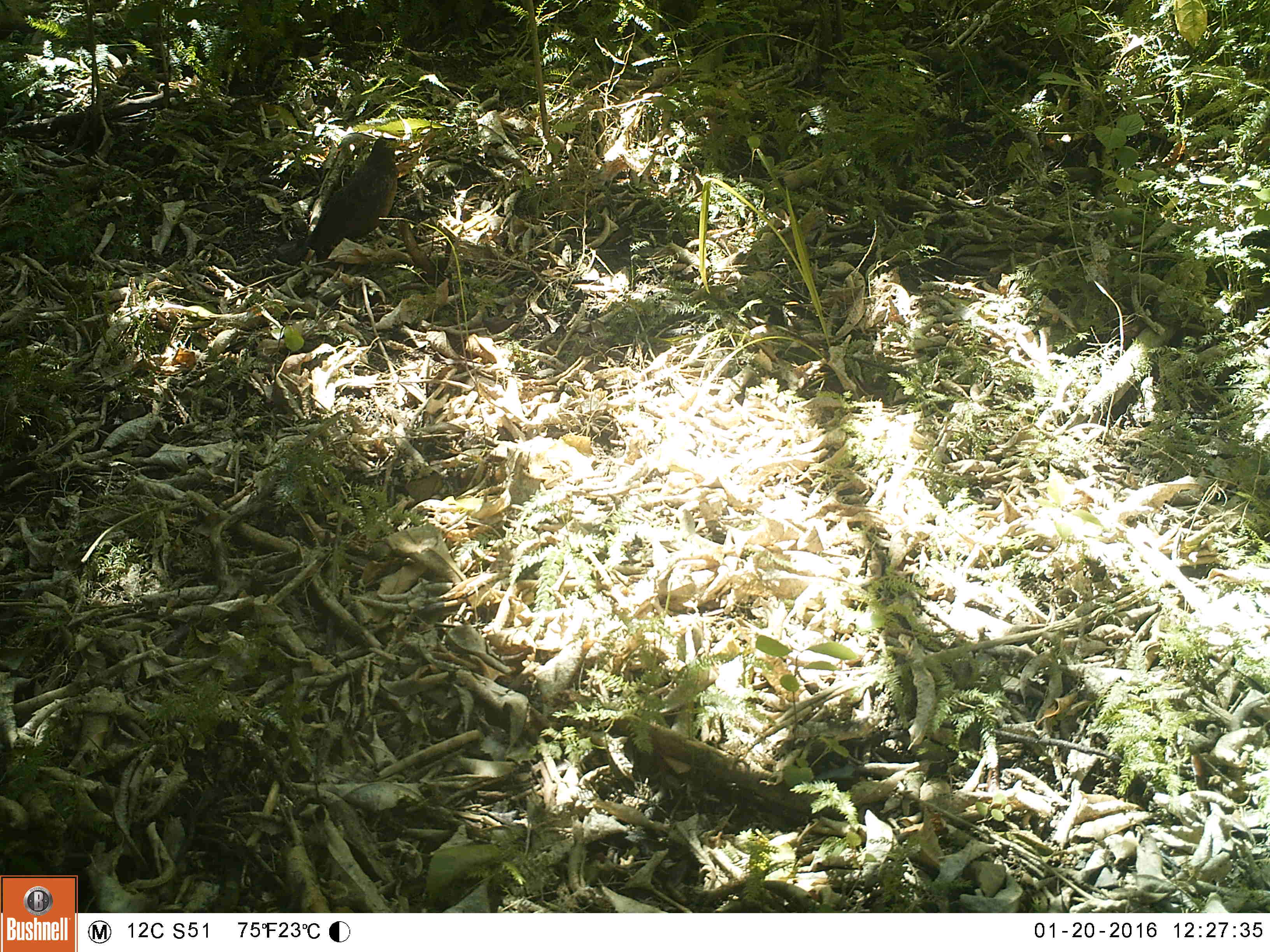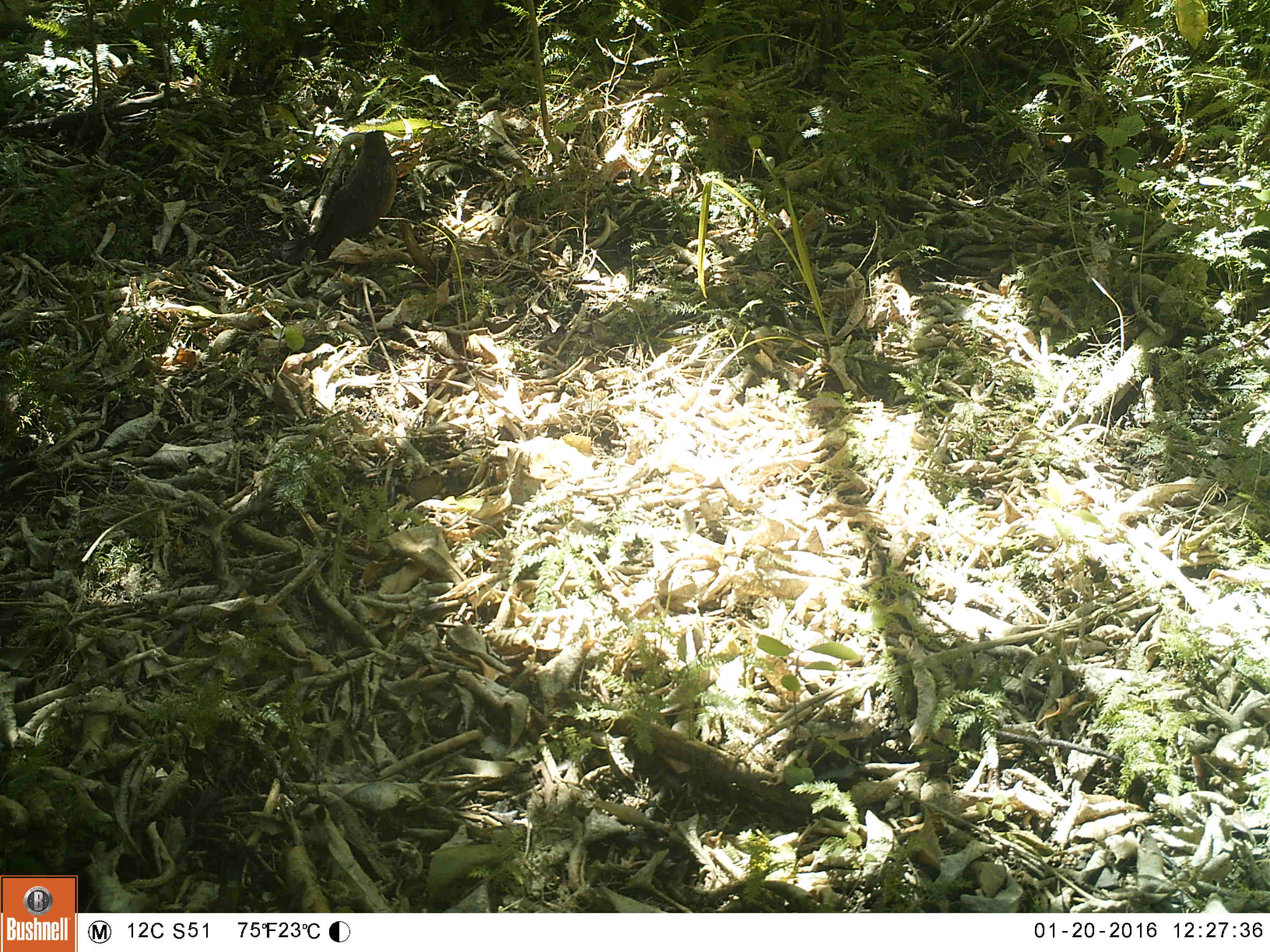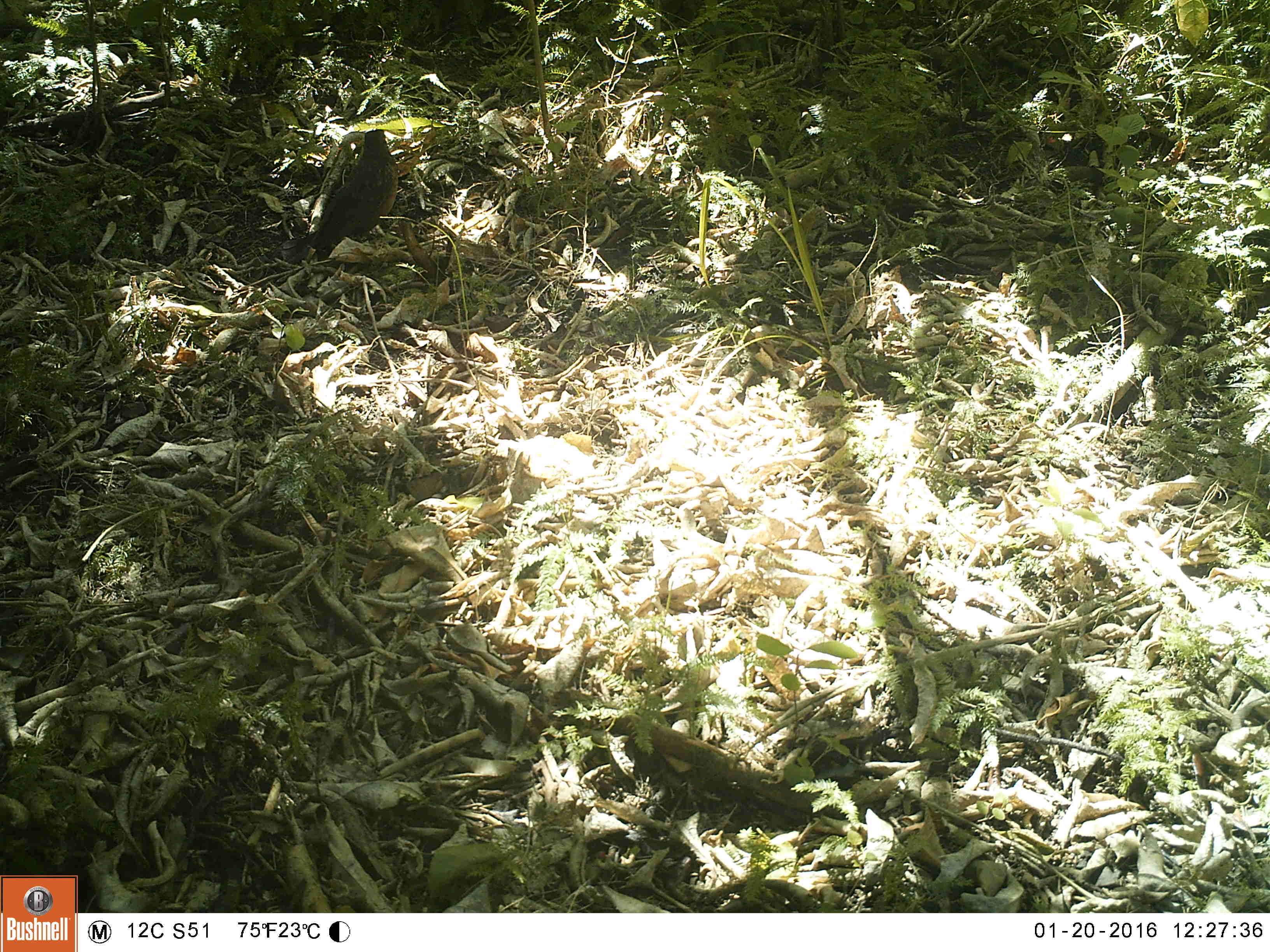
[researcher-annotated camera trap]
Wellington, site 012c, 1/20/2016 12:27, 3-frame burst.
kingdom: Animalia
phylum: Chordata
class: Aves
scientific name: Aves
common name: bird